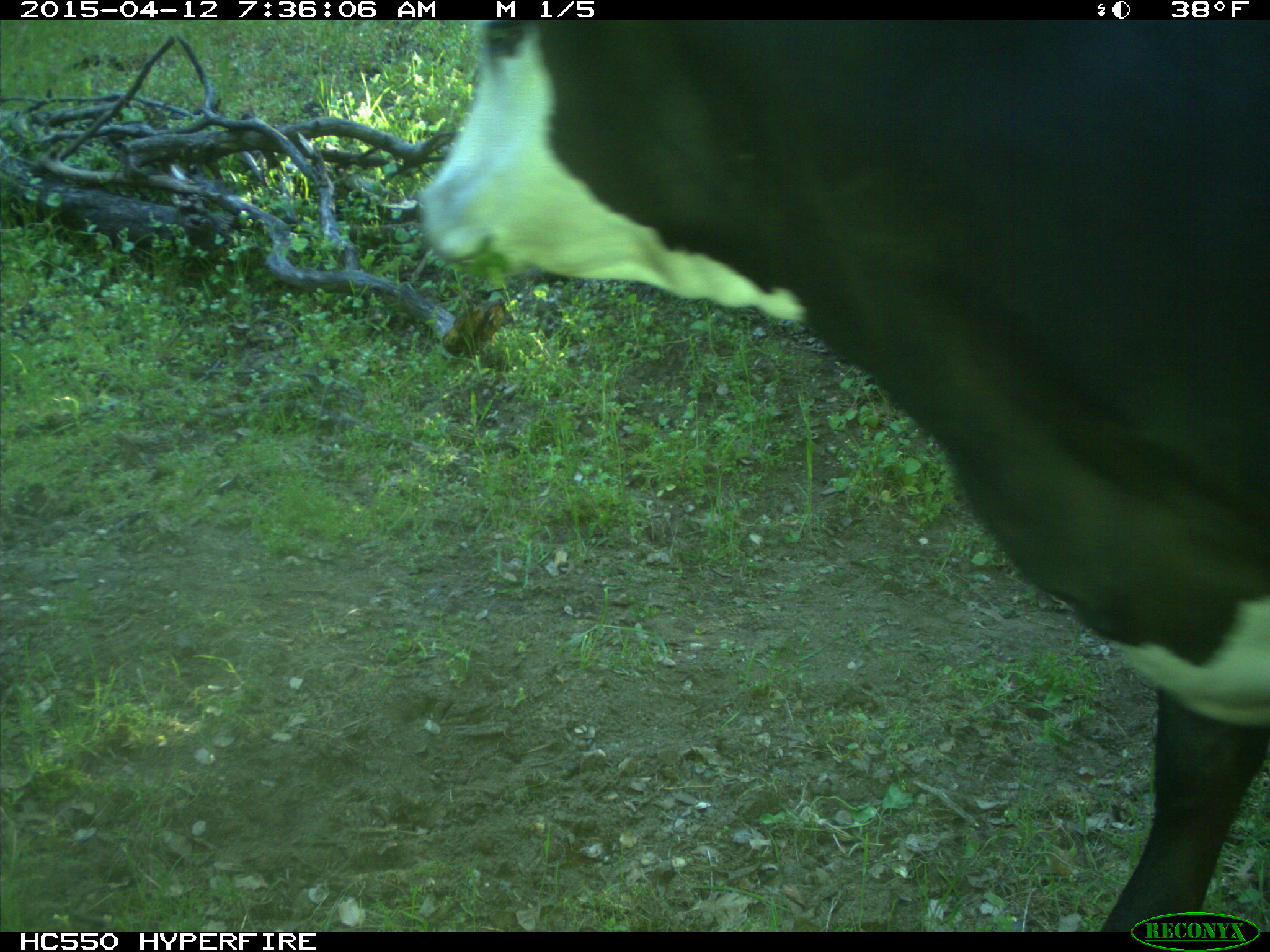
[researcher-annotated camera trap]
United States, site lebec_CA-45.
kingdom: Animalia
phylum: Chordata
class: Mammalia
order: Artiodactyla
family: Bovidae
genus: Bos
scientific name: Bos taurus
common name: domestic cow